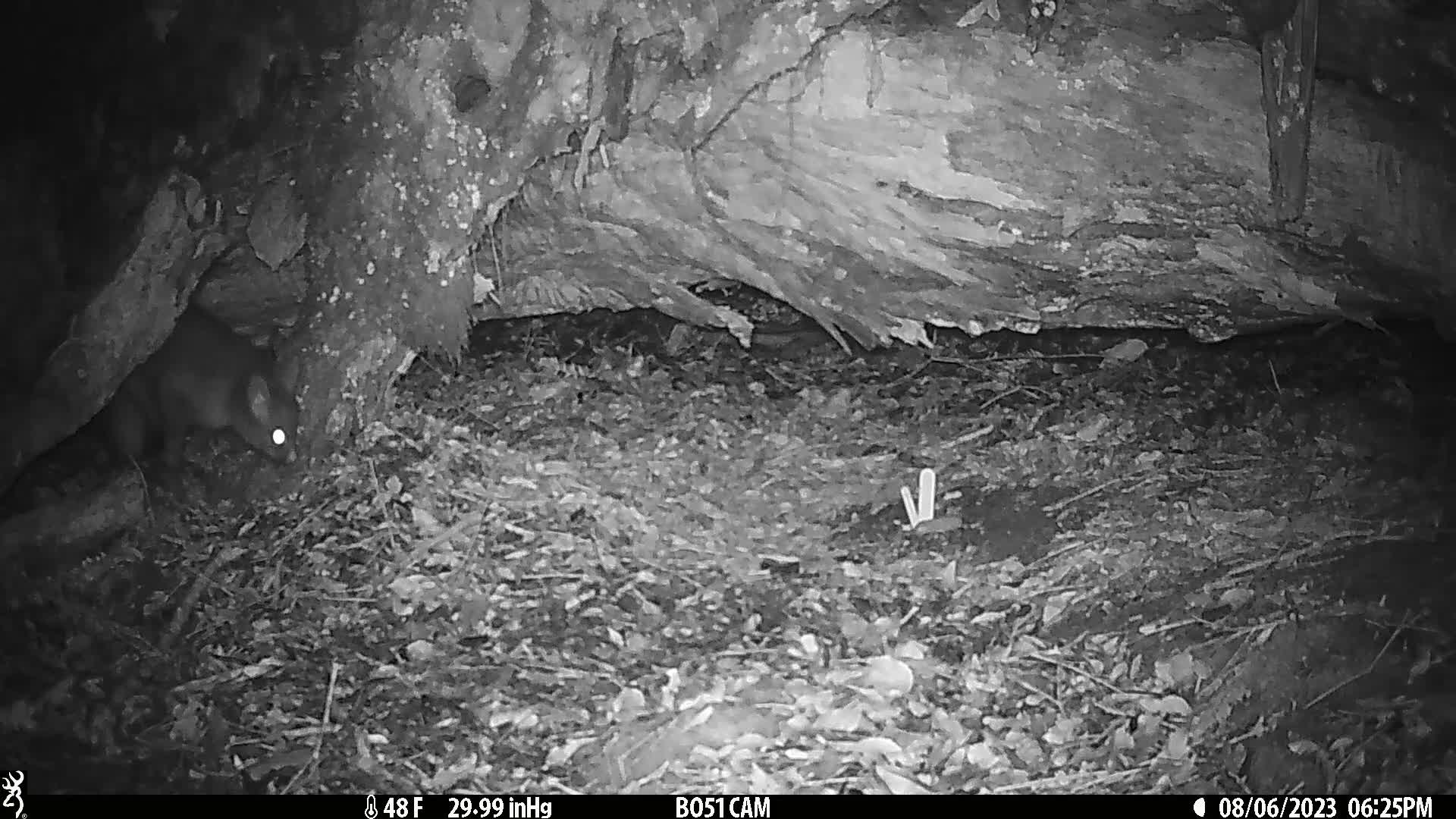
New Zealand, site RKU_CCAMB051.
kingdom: Animalia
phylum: Chordata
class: Mammalia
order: Diprotodontia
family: Phalangeridae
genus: Trichosurus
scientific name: Trichosurus vulpecula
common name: common brushtail possum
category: possum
Possum (common brushtail possum) (Trichosurus vulpecula).